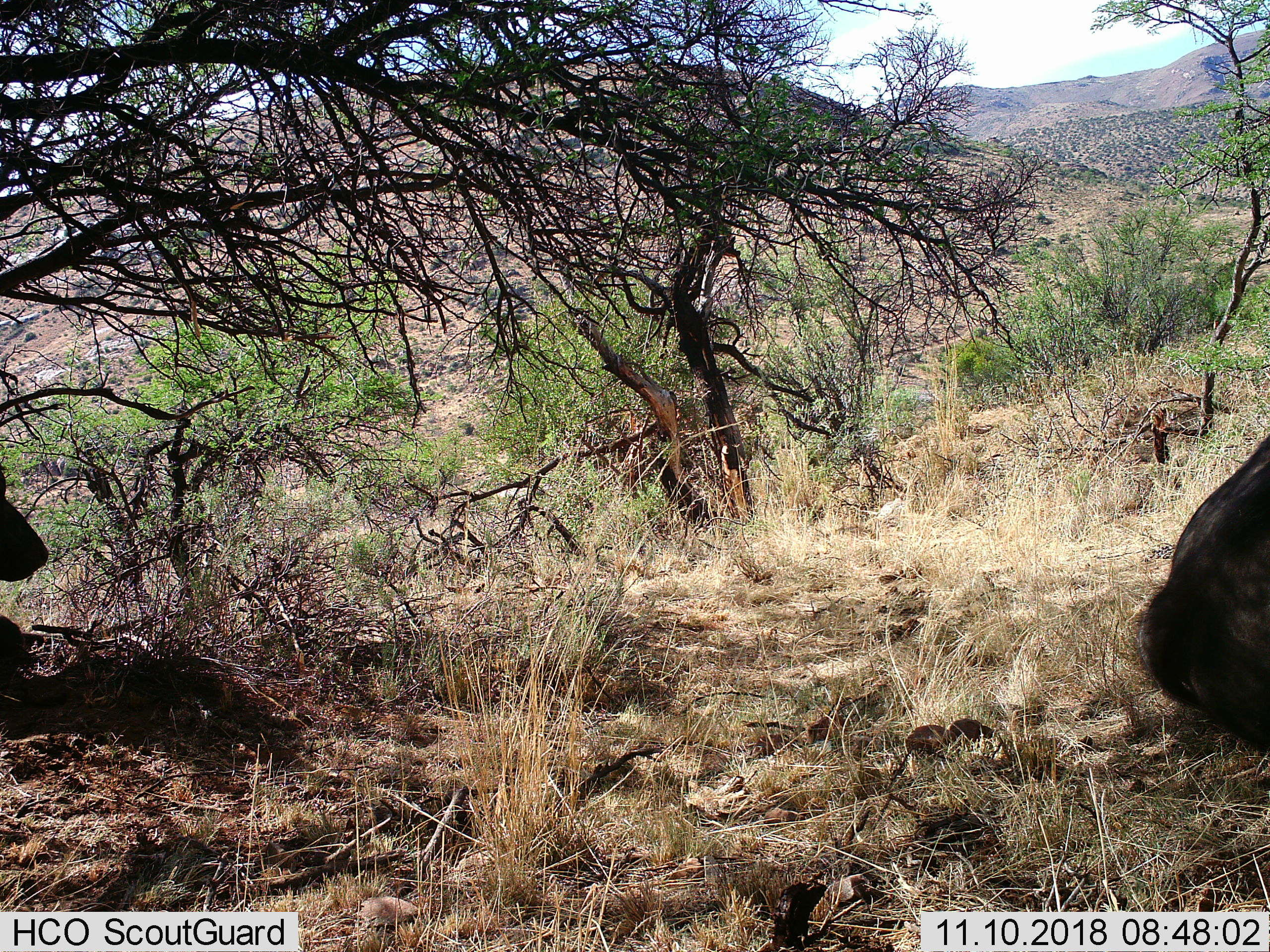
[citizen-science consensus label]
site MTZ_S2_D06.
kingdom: Animalia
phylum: Chordata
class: Mammalia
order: Artiodactyla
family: Bovidae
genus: Syncerus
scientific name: Syncerus caffer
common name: african buffalo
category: buffalo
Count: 2.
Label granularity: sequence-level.